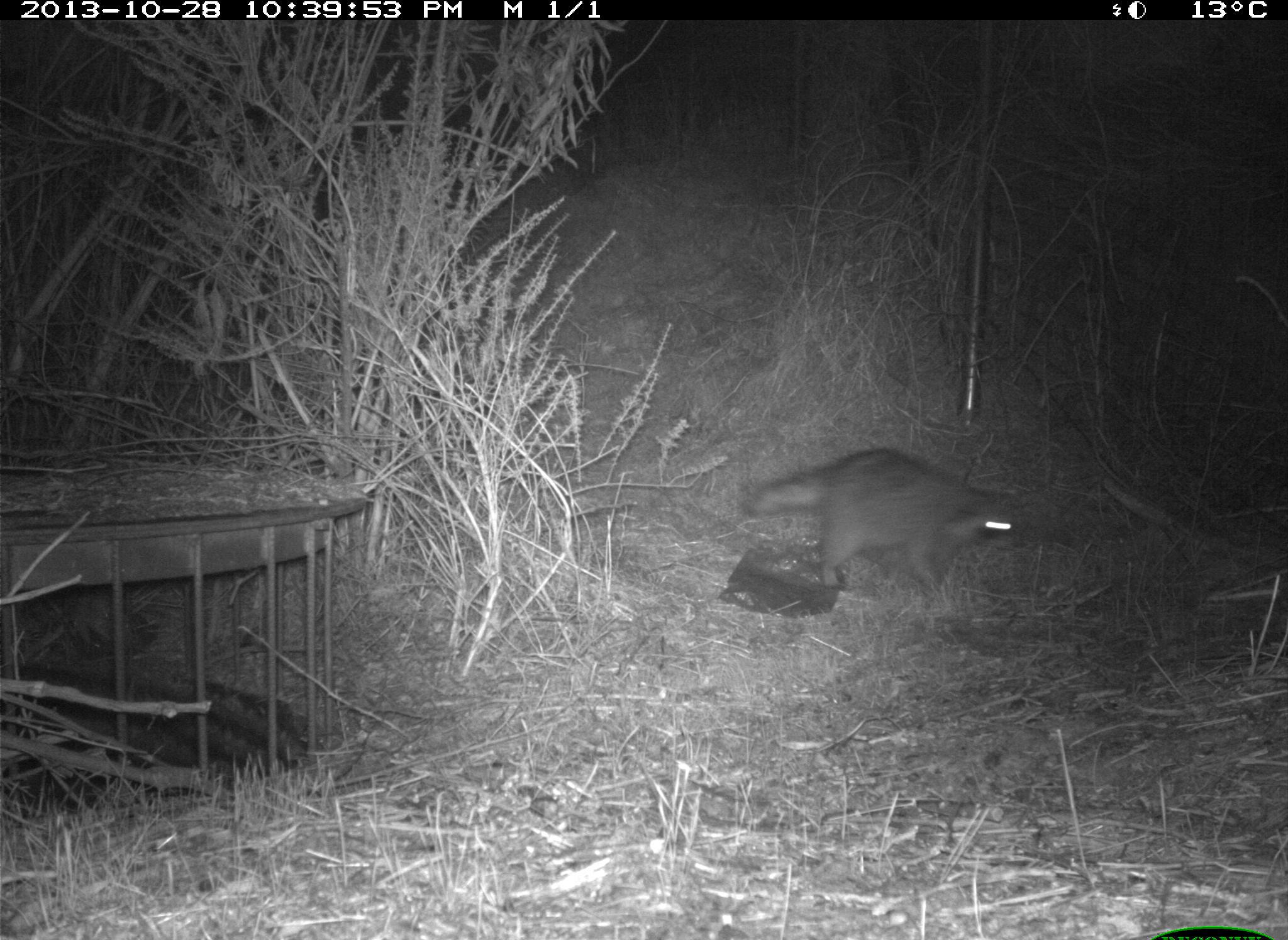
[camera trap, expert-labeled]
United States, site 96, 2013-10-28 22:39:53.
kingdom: Animalia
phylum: Chordata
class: Mammalia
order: Carnivora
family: Procyonidae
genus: Procyon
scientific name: Procyon lotor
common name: raccoon